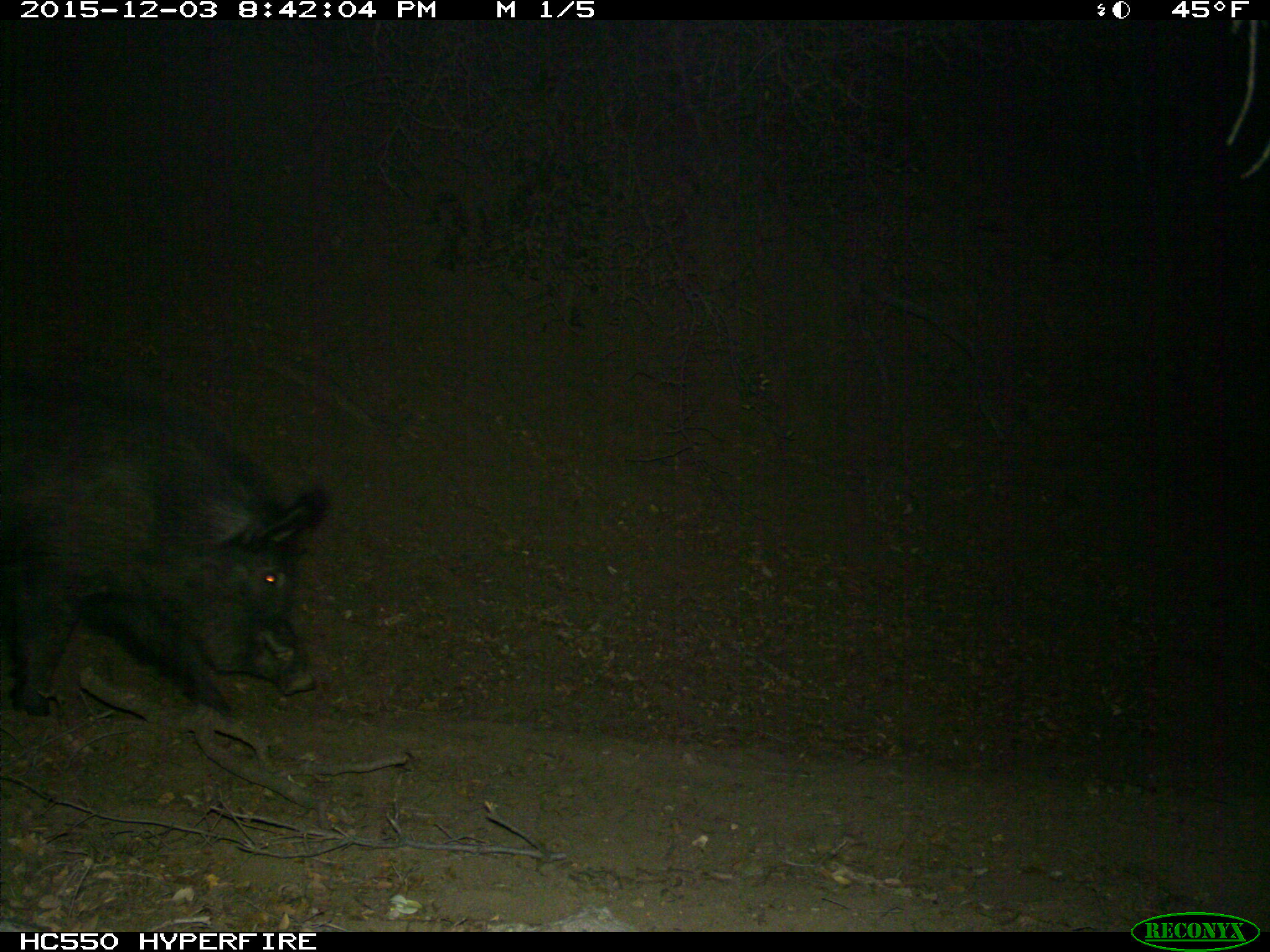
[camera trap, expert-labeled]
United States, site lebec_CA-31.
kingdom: Animalia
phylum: Chordata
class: Mammalia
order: Artiodactyla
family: Suidae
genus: Sus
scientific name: Sus scrofa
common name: wild boar